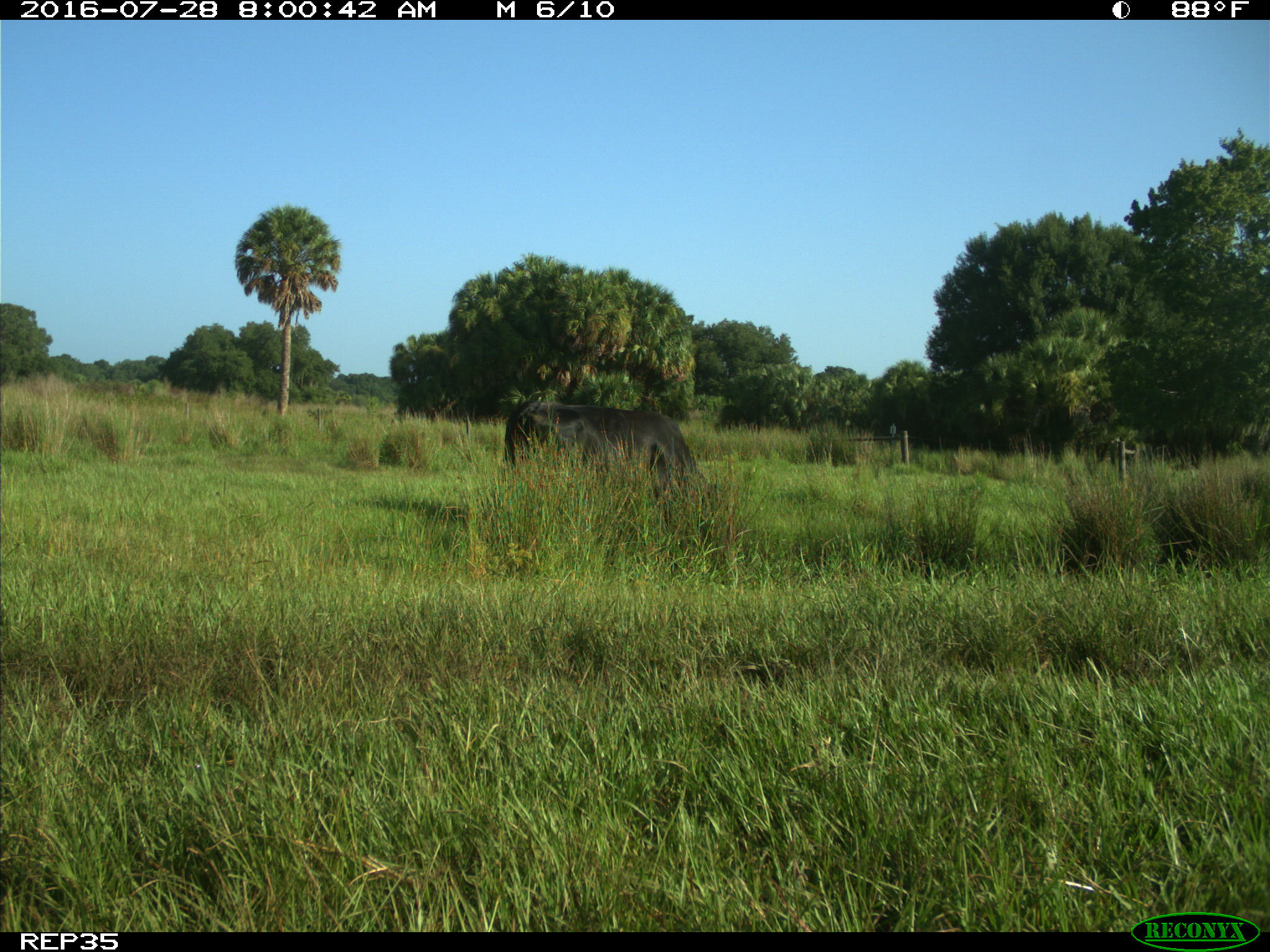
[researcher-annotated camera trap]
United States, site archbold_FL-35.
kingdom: Animalia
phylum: Chordata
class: Mammalia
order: Artiodactyla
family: Bovidae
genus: Bos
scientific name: Bos taurus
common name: domestic cow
Bos taurus (domestic cow).